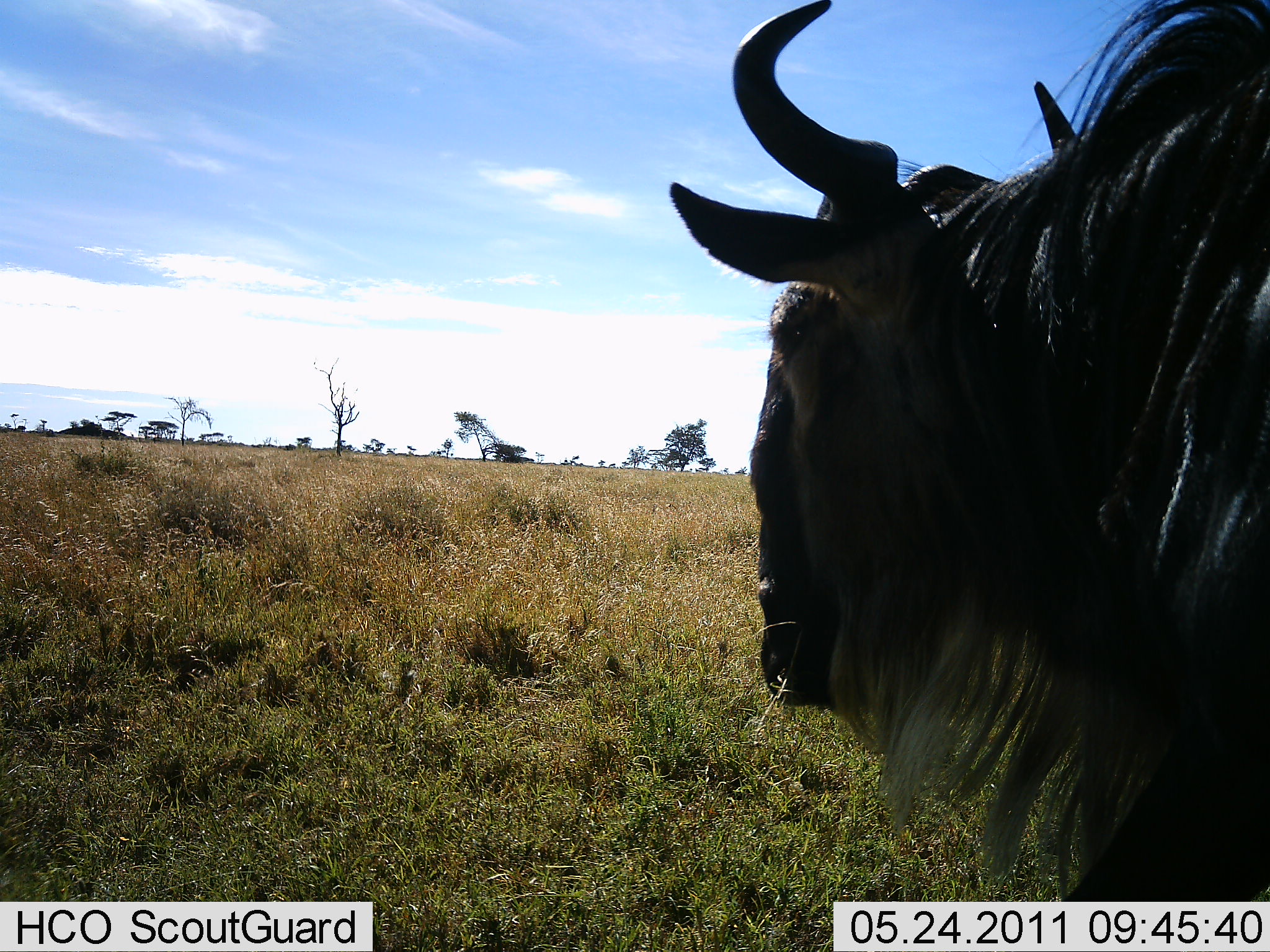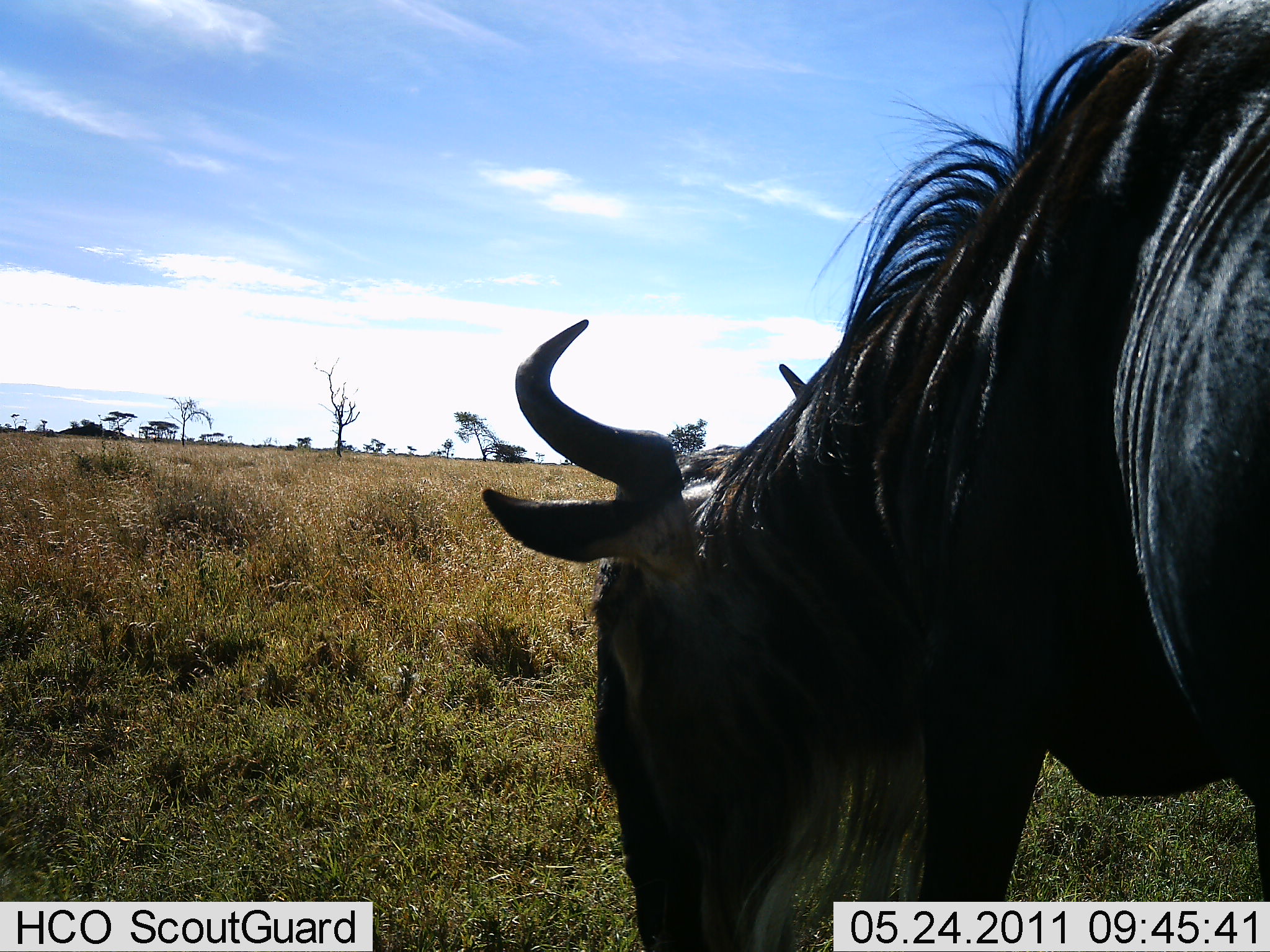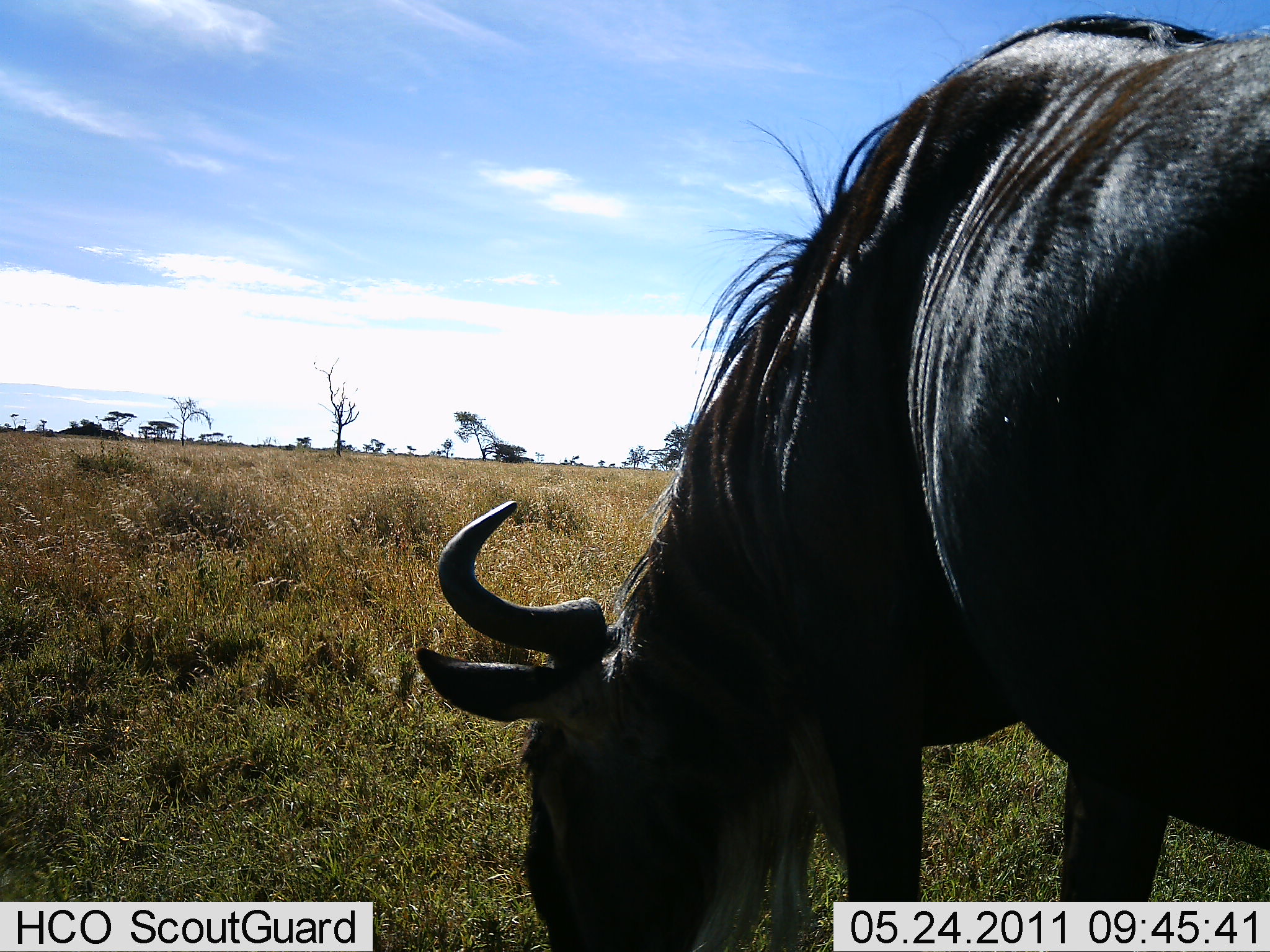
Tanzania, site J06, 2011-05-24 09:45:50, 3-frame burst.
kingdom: Animalia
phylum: Chordata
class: Mammalia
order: Artiodactyla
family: Bovidae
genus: Connochaetes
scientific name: Connochaetes taurinus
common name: blue wildebeest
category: wildebeest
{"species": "wildebeest (blue wildebeest) (Connochaetes taurinus)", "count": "1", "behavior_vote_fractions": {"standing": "33%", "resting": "0%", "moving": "17%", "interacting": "0%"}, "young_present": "0%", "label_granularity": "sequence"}